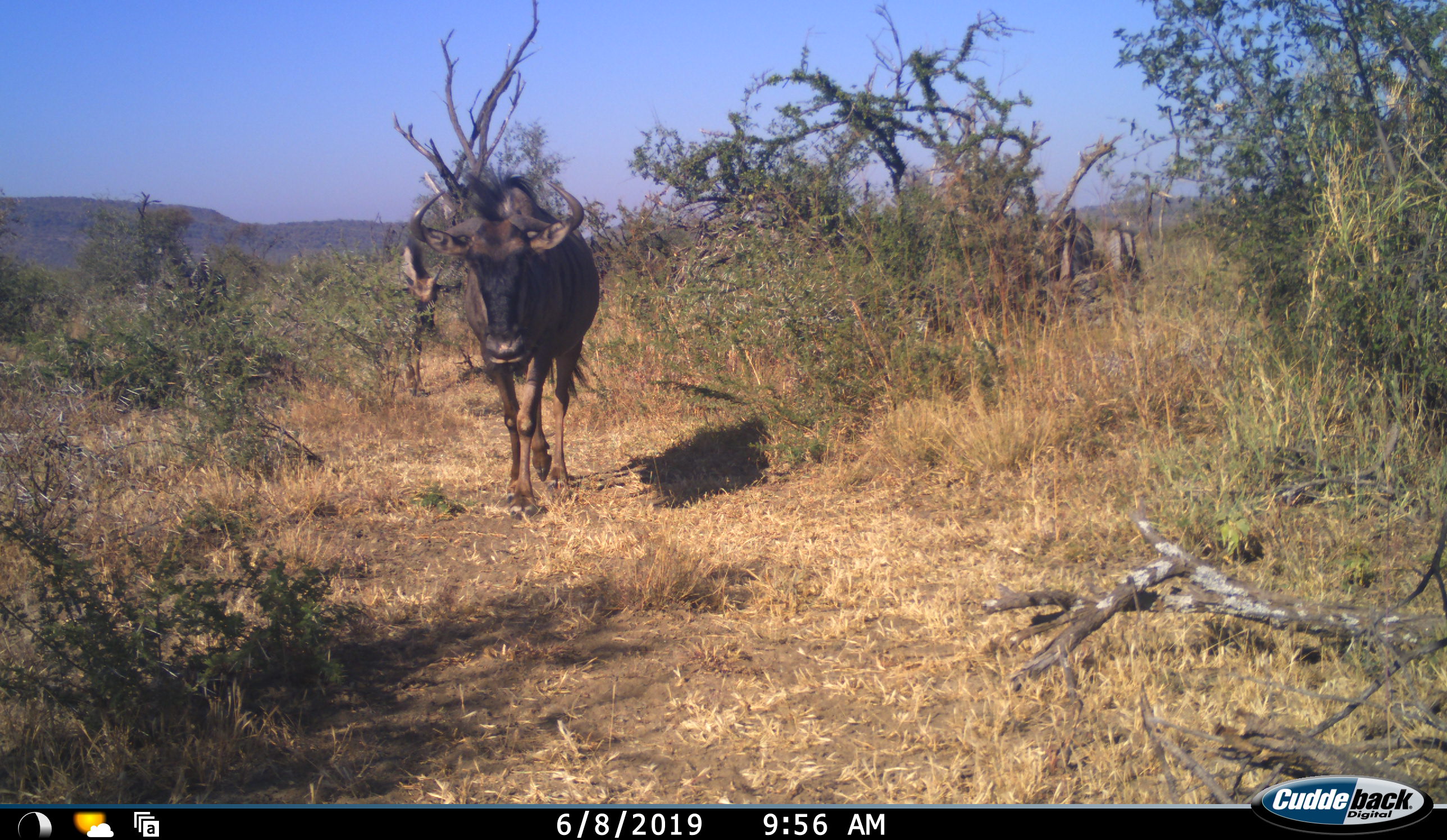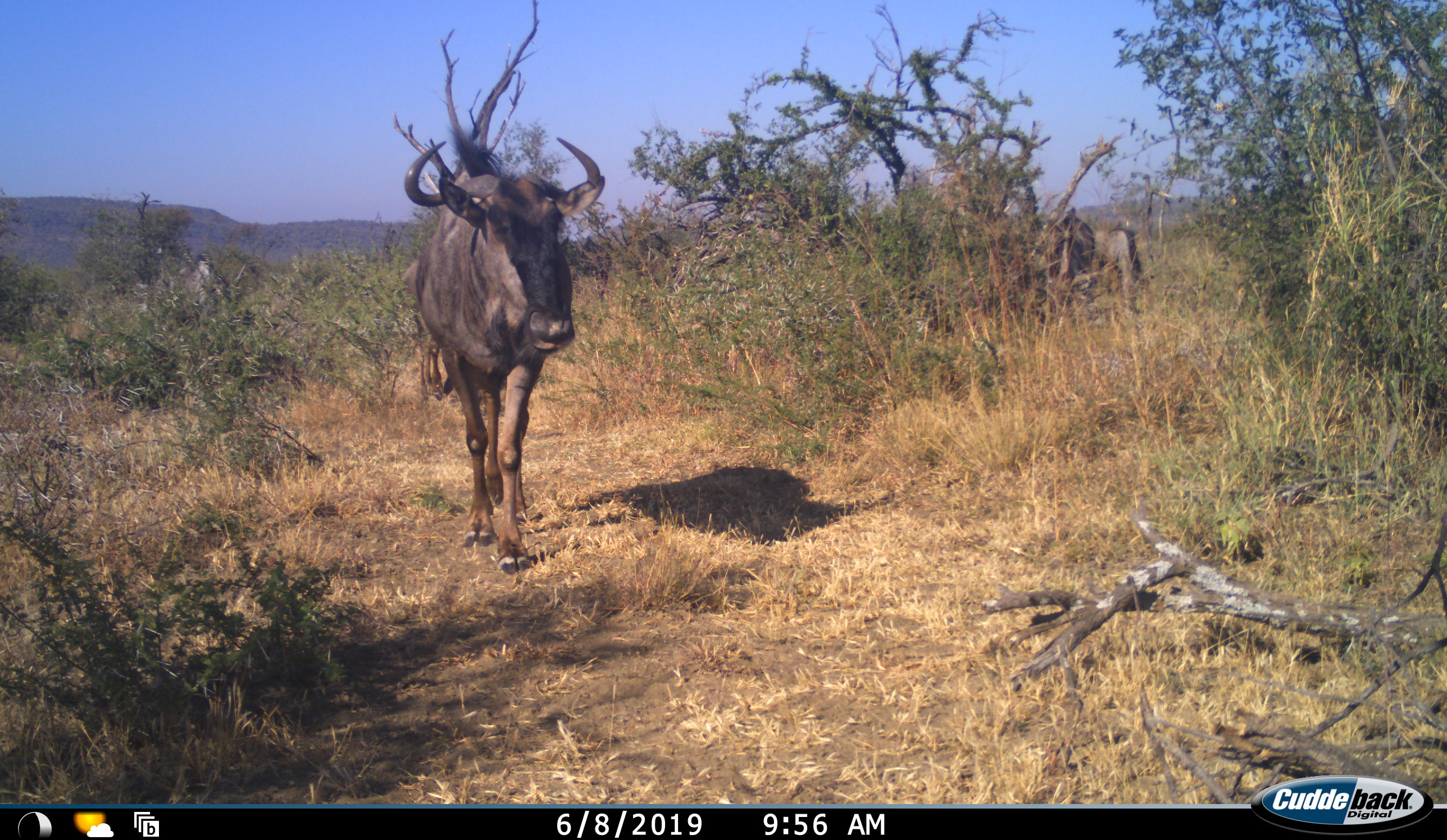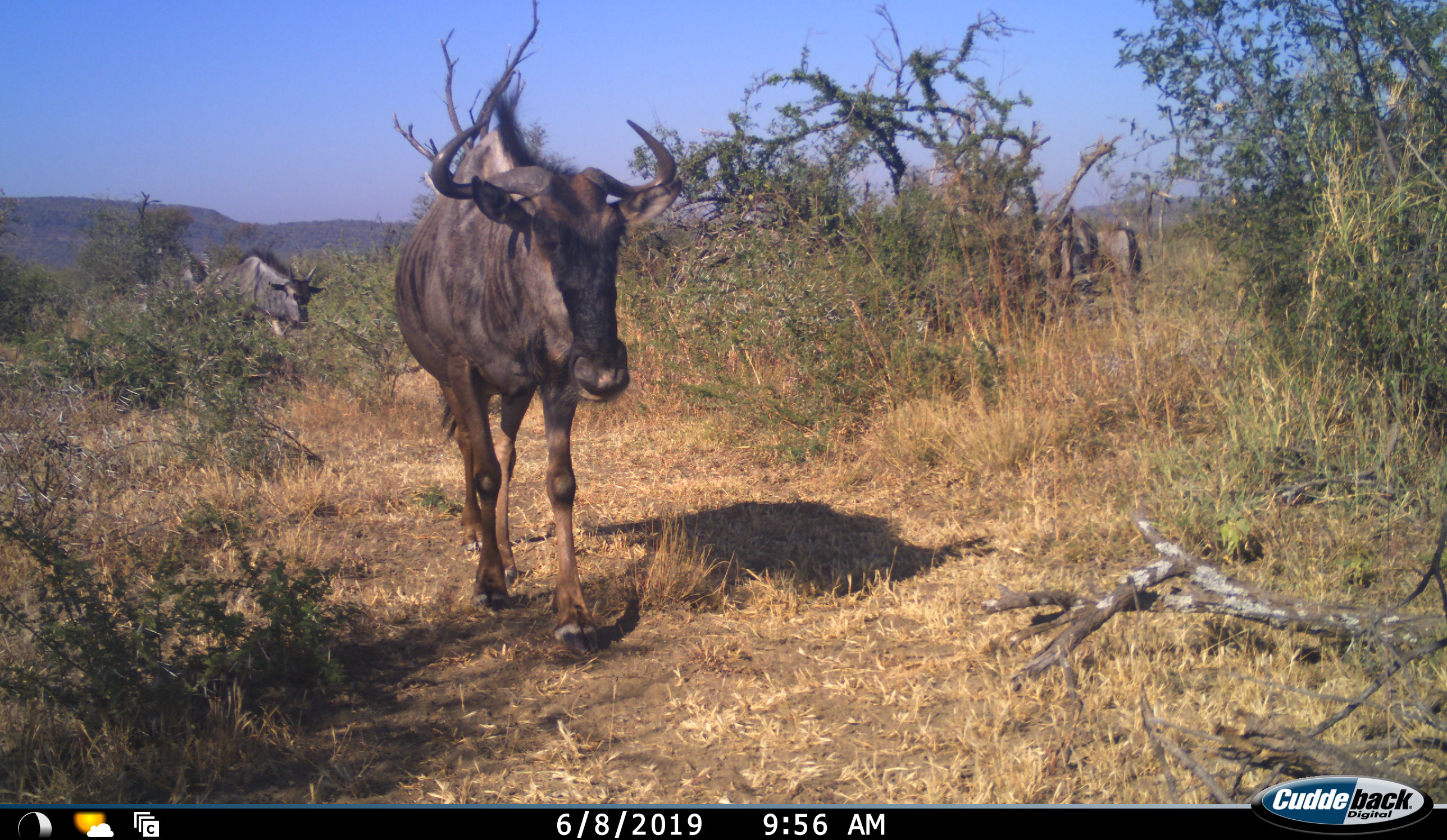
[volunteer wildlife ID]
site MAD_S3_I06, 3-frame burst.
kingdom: Animalia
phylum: Chordata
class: Mammalia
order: Artiodactyla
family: Bovidae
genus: Connochaetes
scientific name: Connochaetes taurinus taurinus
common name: blue wildebeest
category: wildebeestblue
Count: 4.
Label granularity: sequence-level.